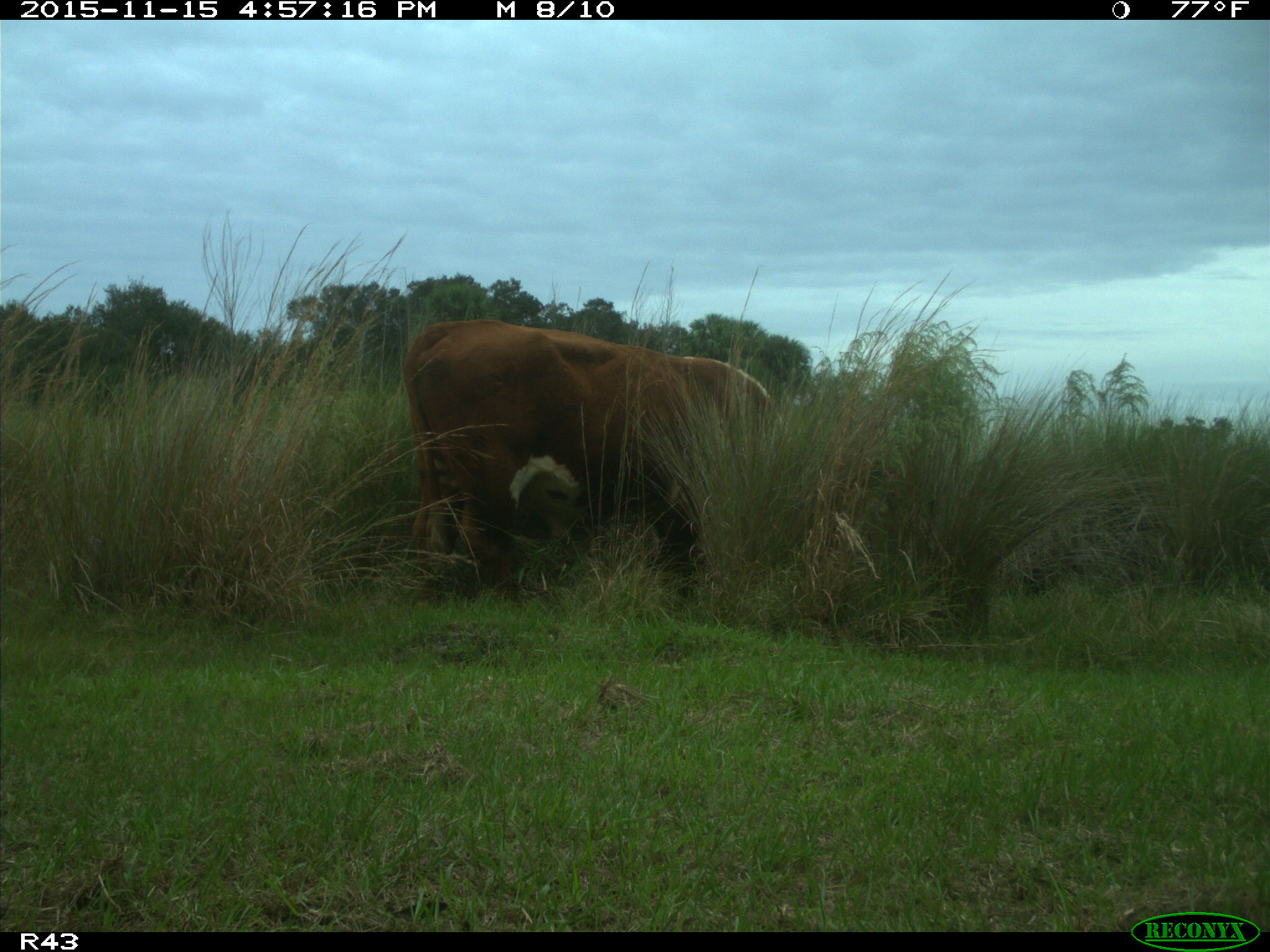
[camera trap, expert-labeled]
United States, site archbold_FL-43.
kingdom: Animalia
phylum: Chordata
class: Mammalia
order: Artiodactyla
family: Bovidae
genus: Bos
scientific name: Bos taurus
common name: domestic cow